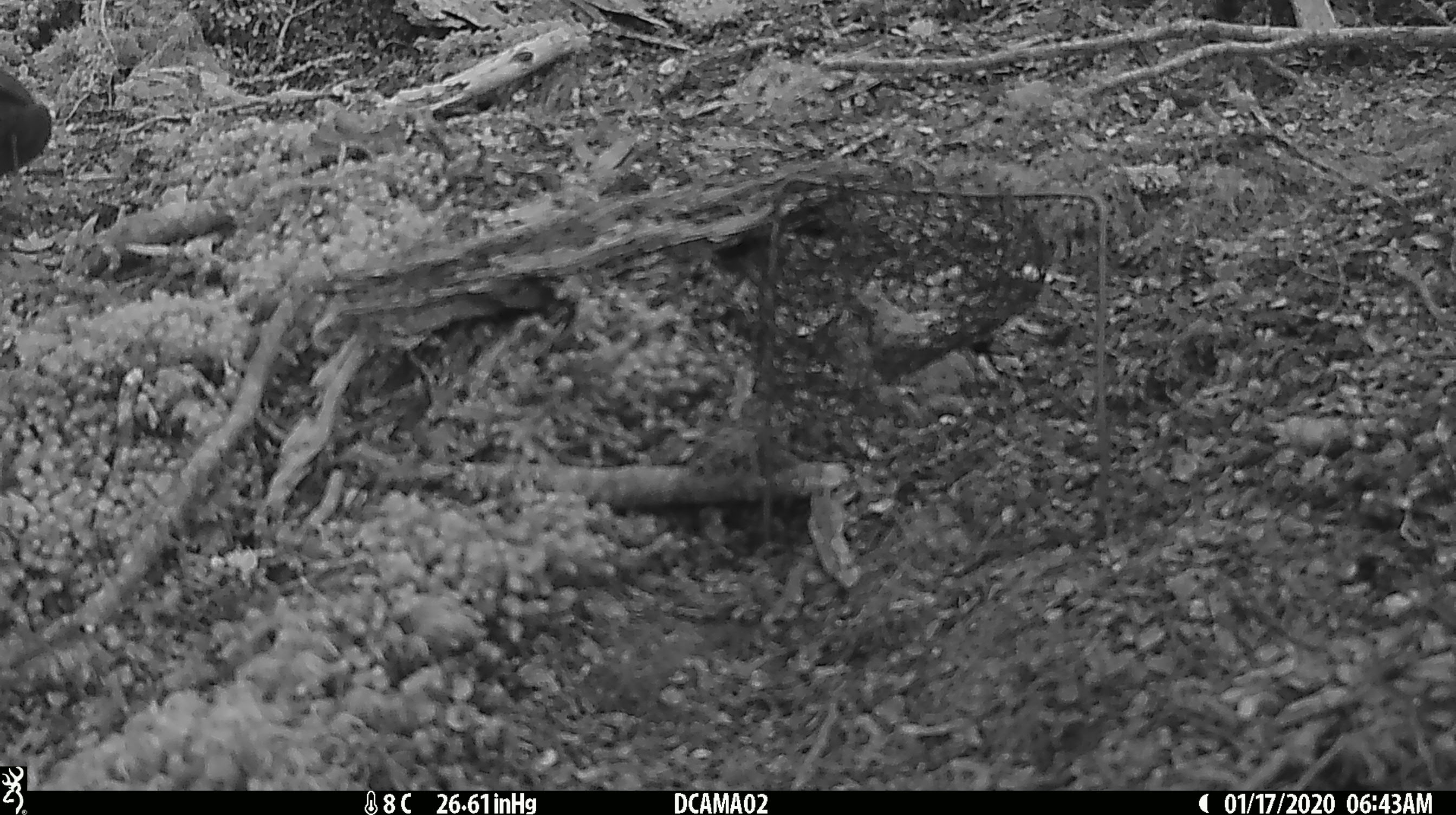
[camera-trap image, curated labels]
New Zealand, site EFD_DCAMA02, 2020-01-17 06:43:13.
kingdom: Animalia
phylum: Chordata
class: Aves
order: Passeriformes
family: Turdidae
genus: Turdus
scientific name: Turdus merula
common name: eurasian blackbird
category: blackbird